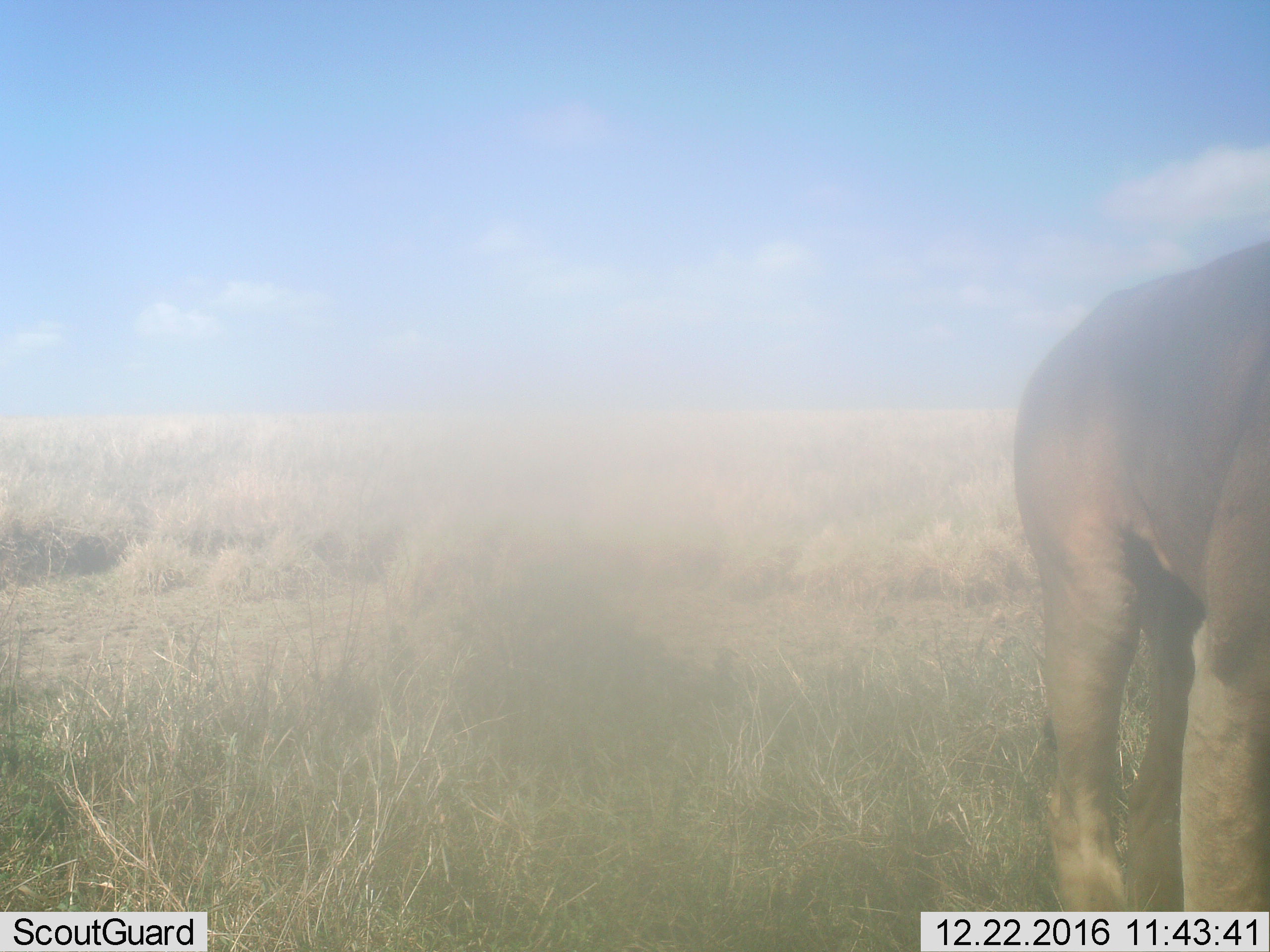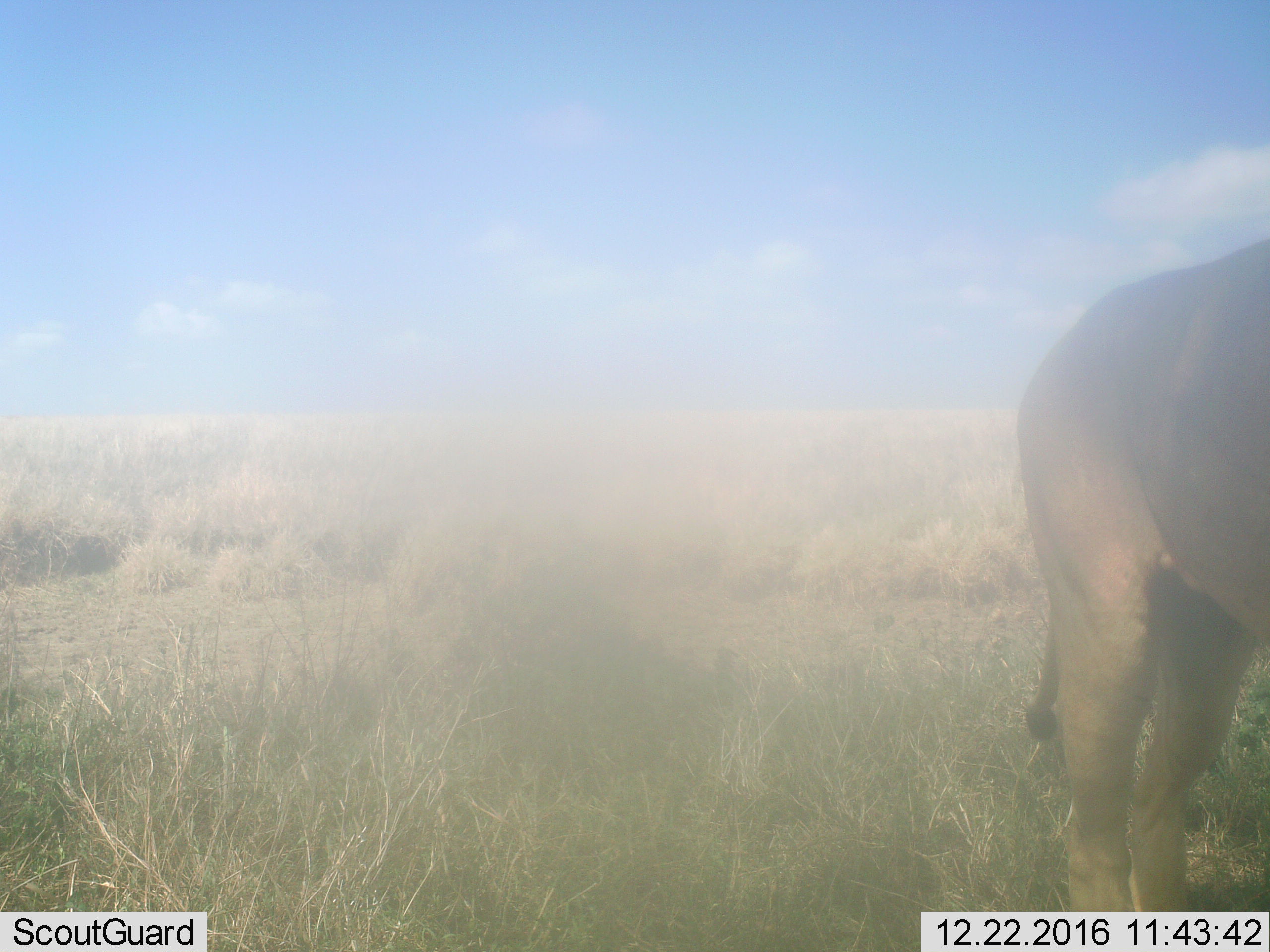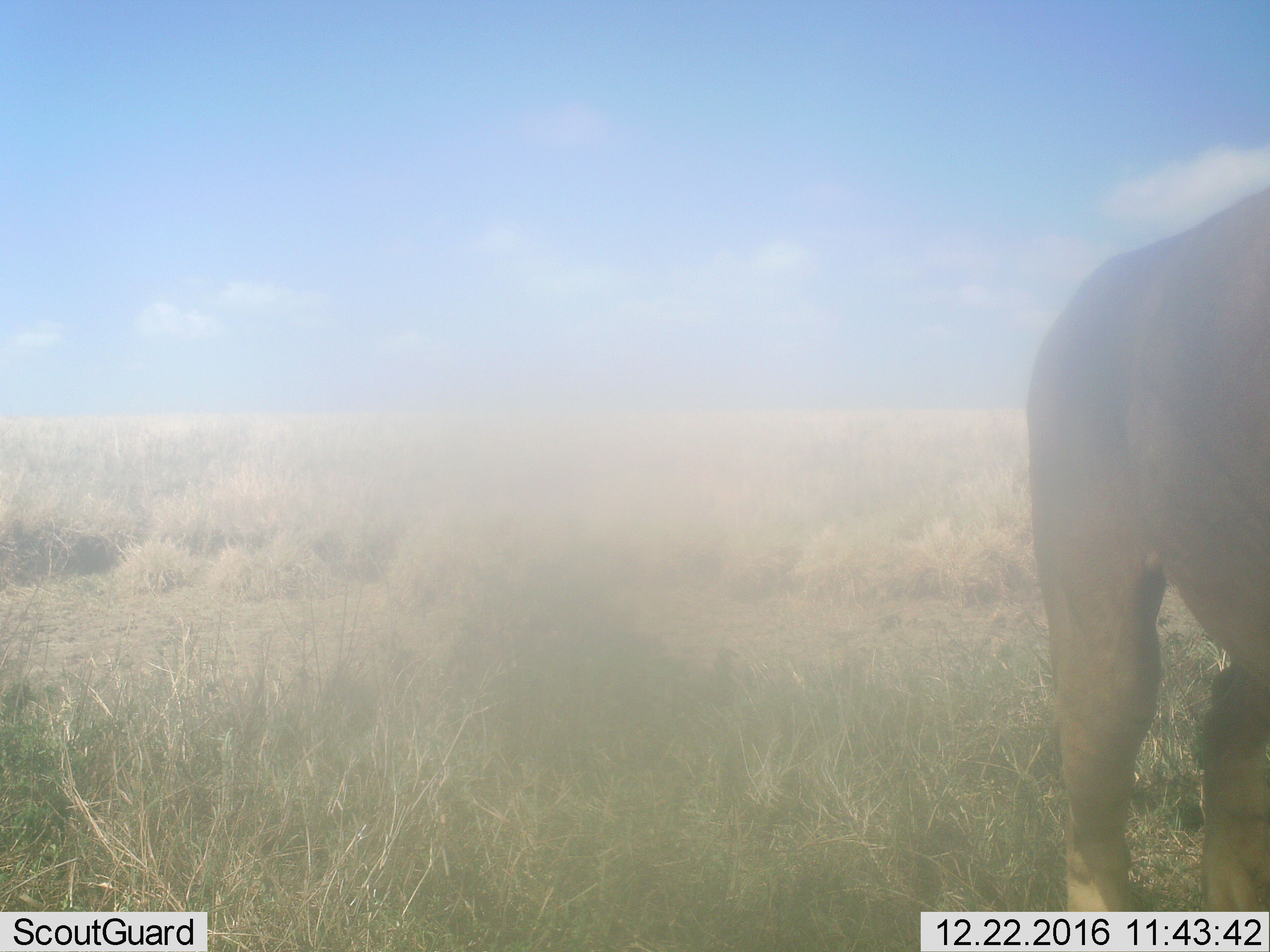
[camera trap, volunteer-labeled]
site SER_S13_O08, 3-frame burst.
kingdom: Animalia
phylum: Chordata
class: Mammalia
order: Carnivora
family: Felidae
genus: Panthera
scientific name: Panthera leo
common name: lion female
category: lionfemale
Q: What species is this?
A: Lionfemale (lion female) (Panthera leo).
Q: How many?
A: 1.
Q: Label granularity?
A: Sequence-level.